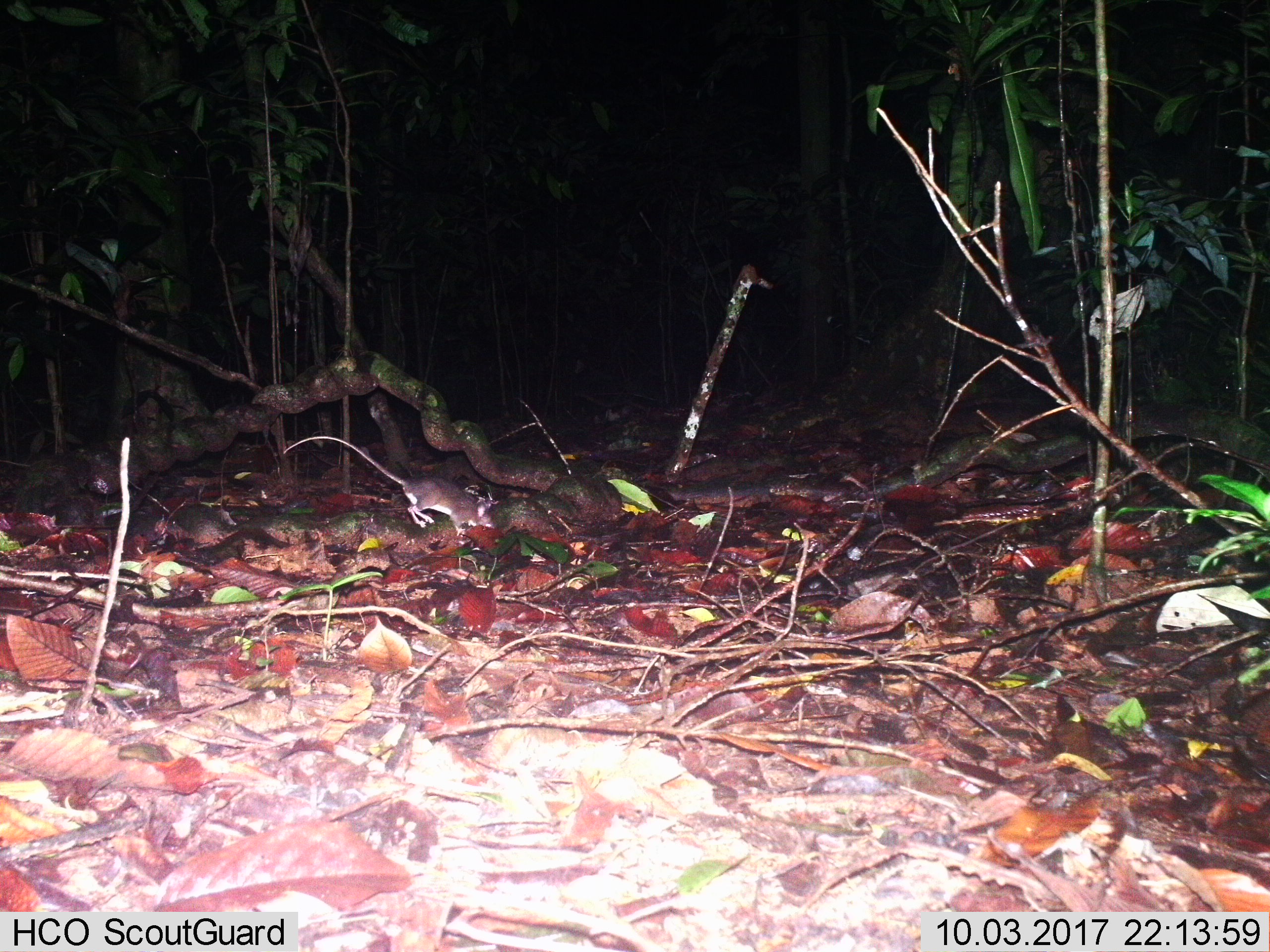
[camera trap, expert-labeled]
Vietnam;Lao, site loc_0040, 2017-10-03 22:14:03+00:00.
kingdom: Animalia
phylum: Chordata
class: Mammalia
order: Rodentia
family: Muridae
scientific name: Muridae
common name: old-world mice and rats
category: unidentified murid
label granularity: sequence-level